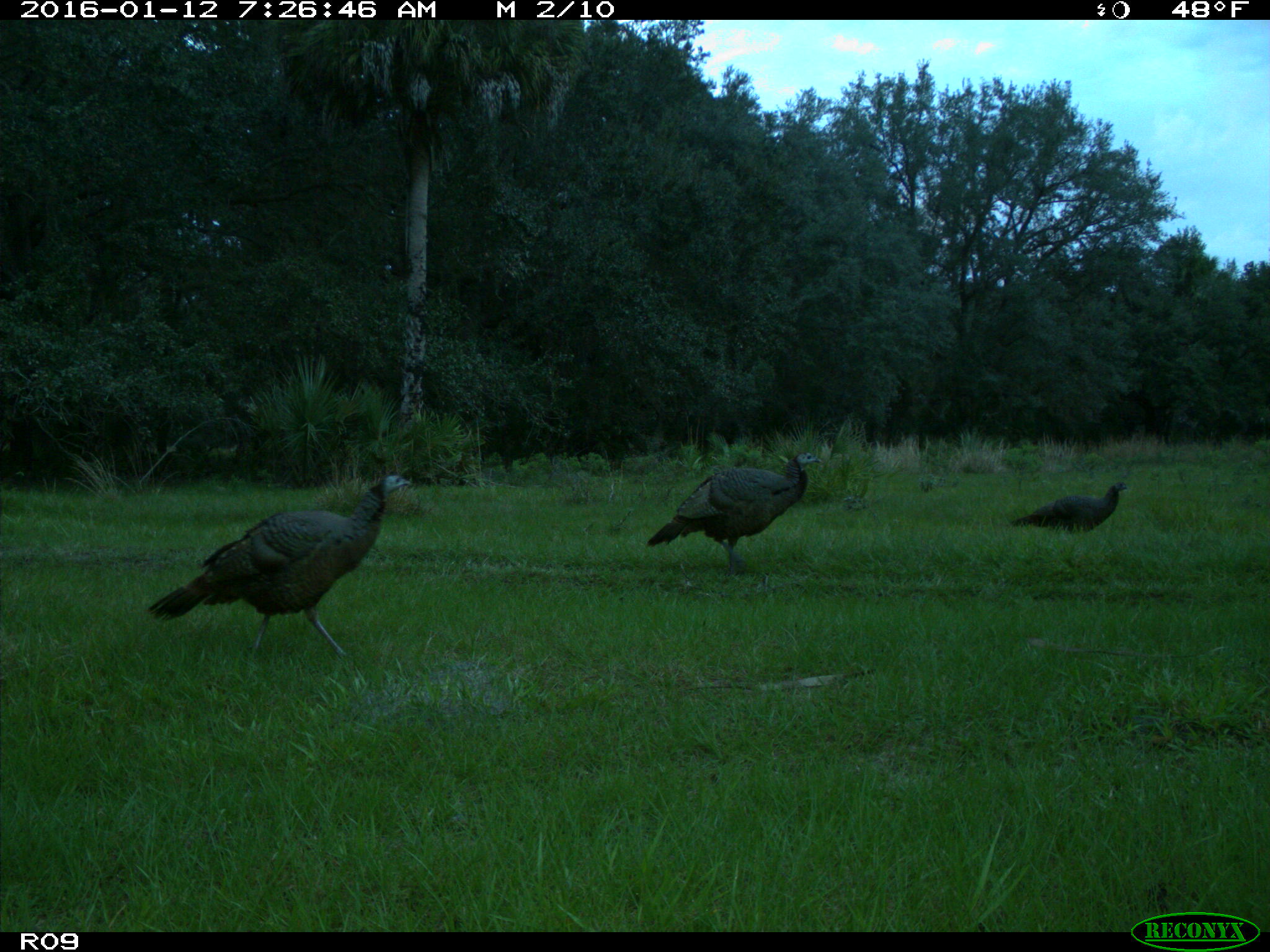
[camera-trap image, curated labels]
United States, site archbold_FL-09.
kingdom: Animalia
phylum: Chordata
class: Aves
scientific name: Aves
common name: birds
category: unidentified bird